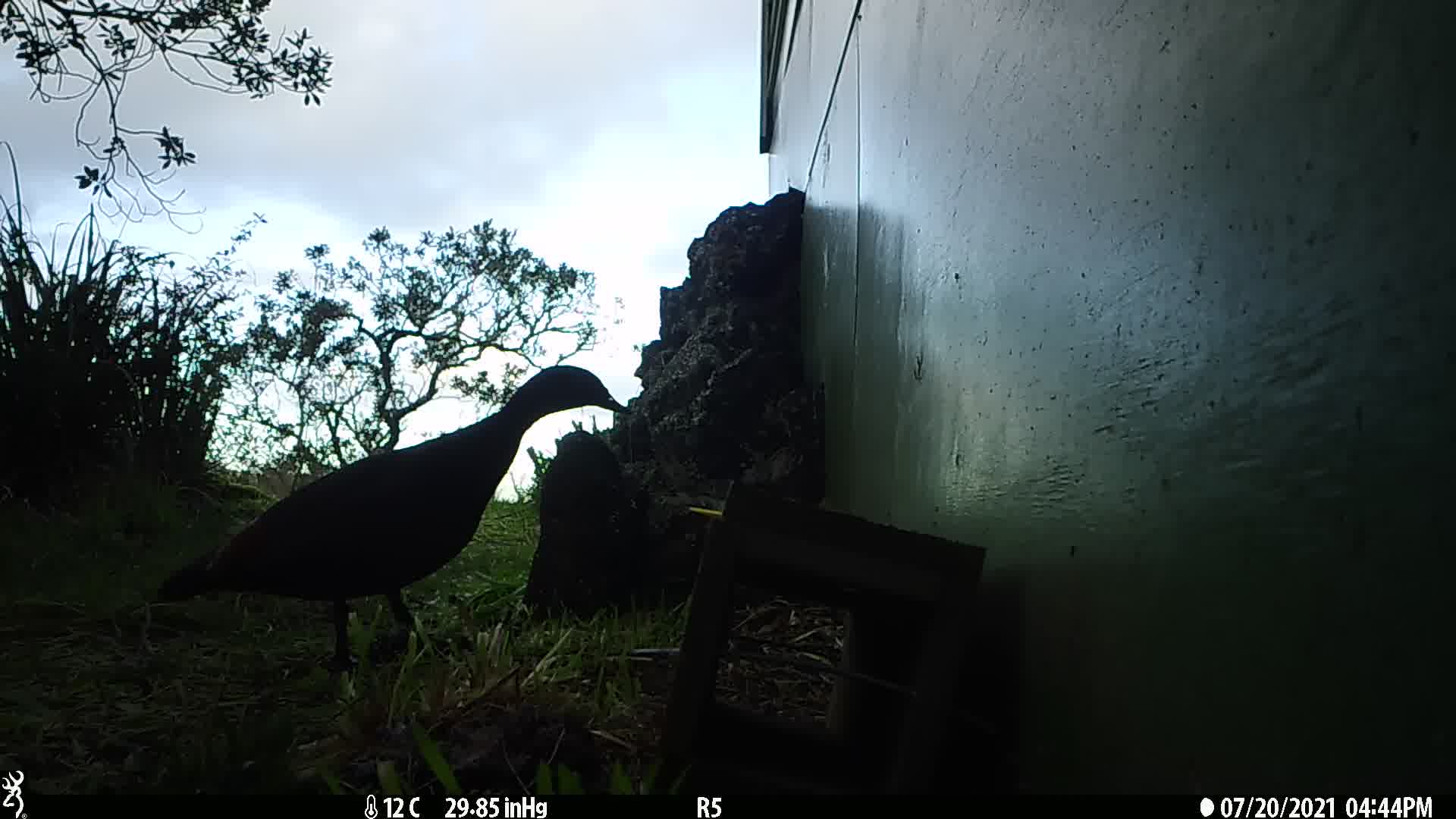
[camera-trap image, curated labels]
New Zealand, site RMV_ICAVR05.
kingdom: Animalia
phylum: Chordata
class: Aves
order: Anseriformes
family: Anatidae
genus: Tadorna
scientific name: Tadorna variegata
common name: paradise shelduck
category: paradise duck